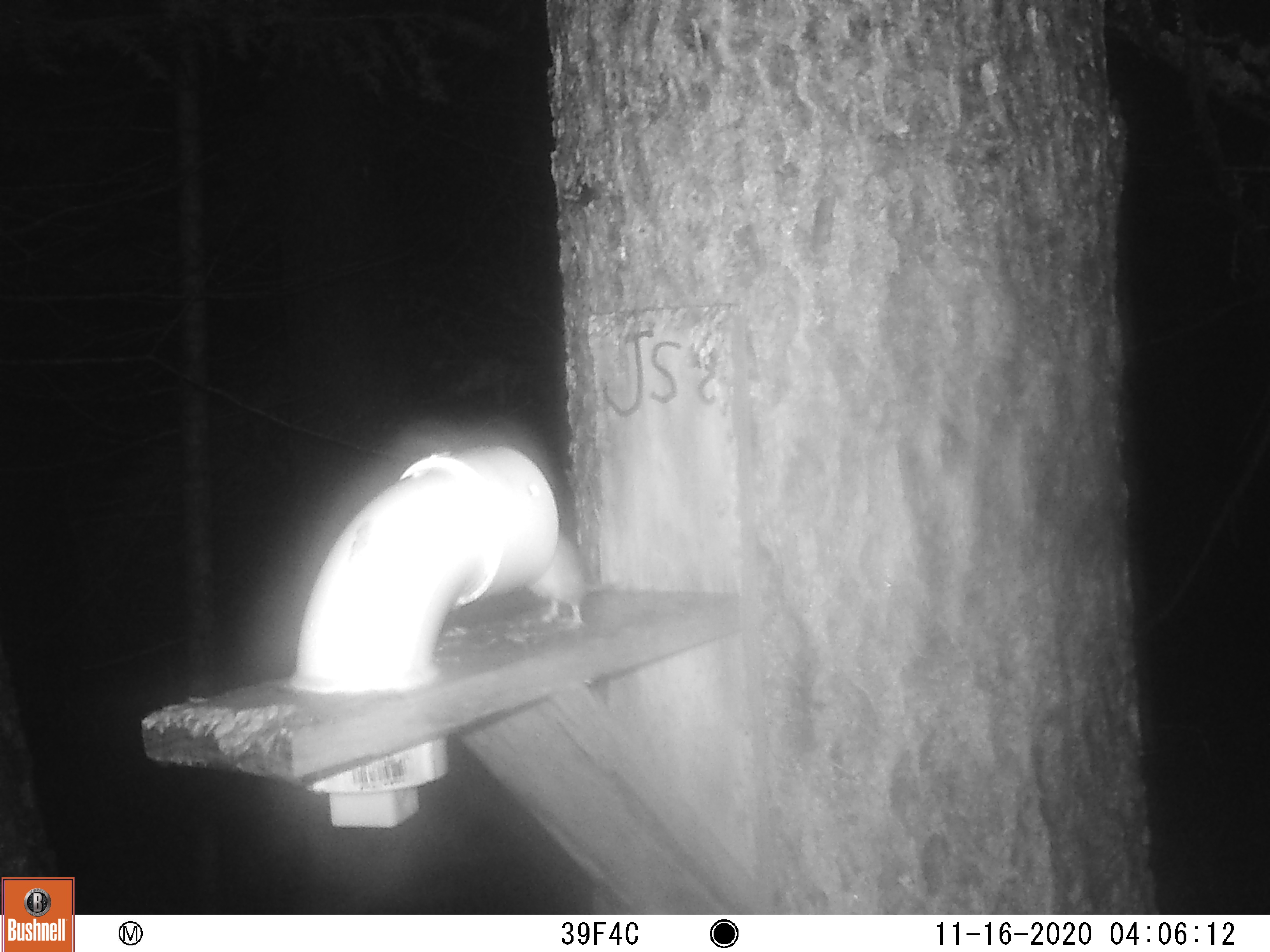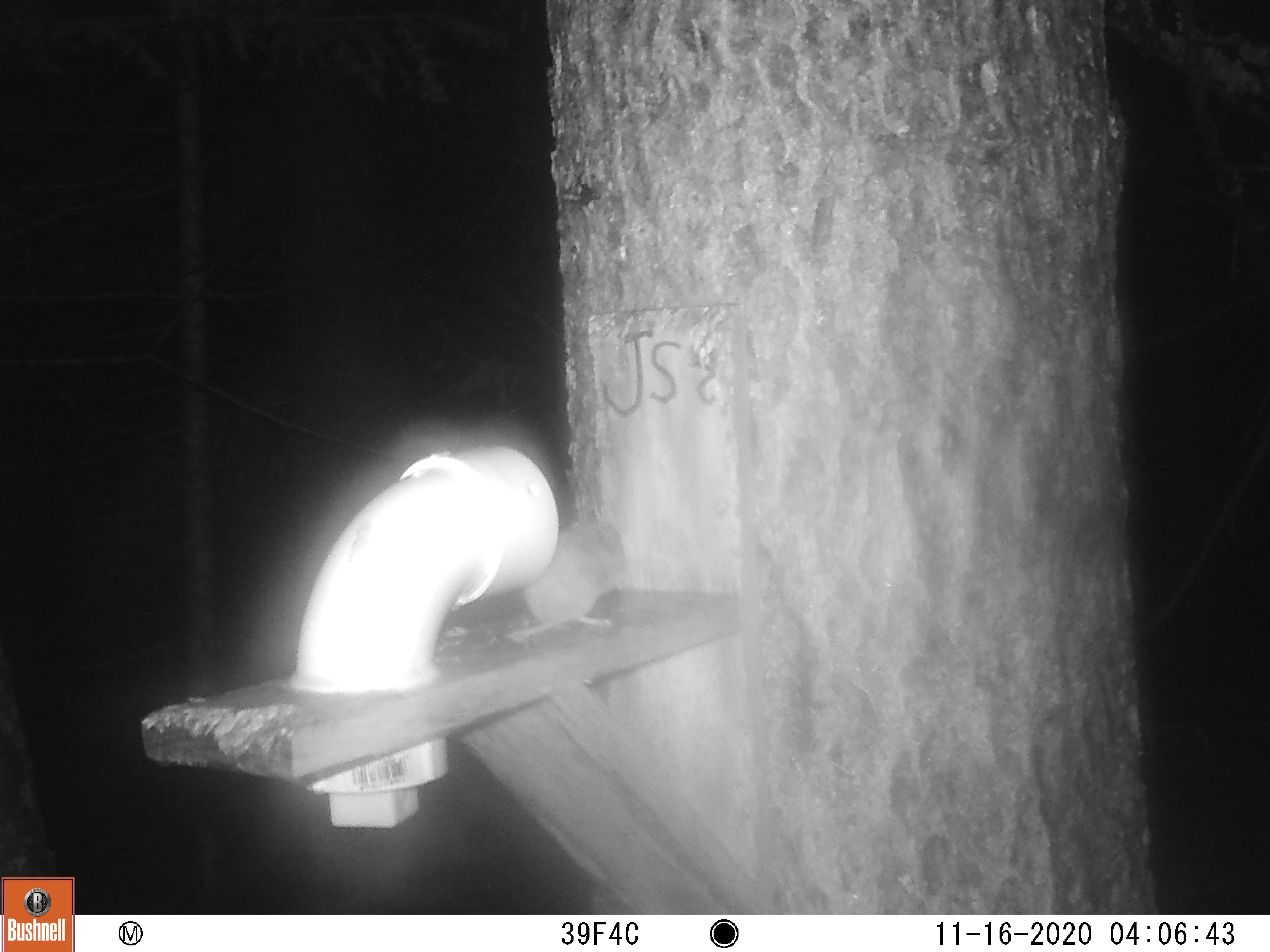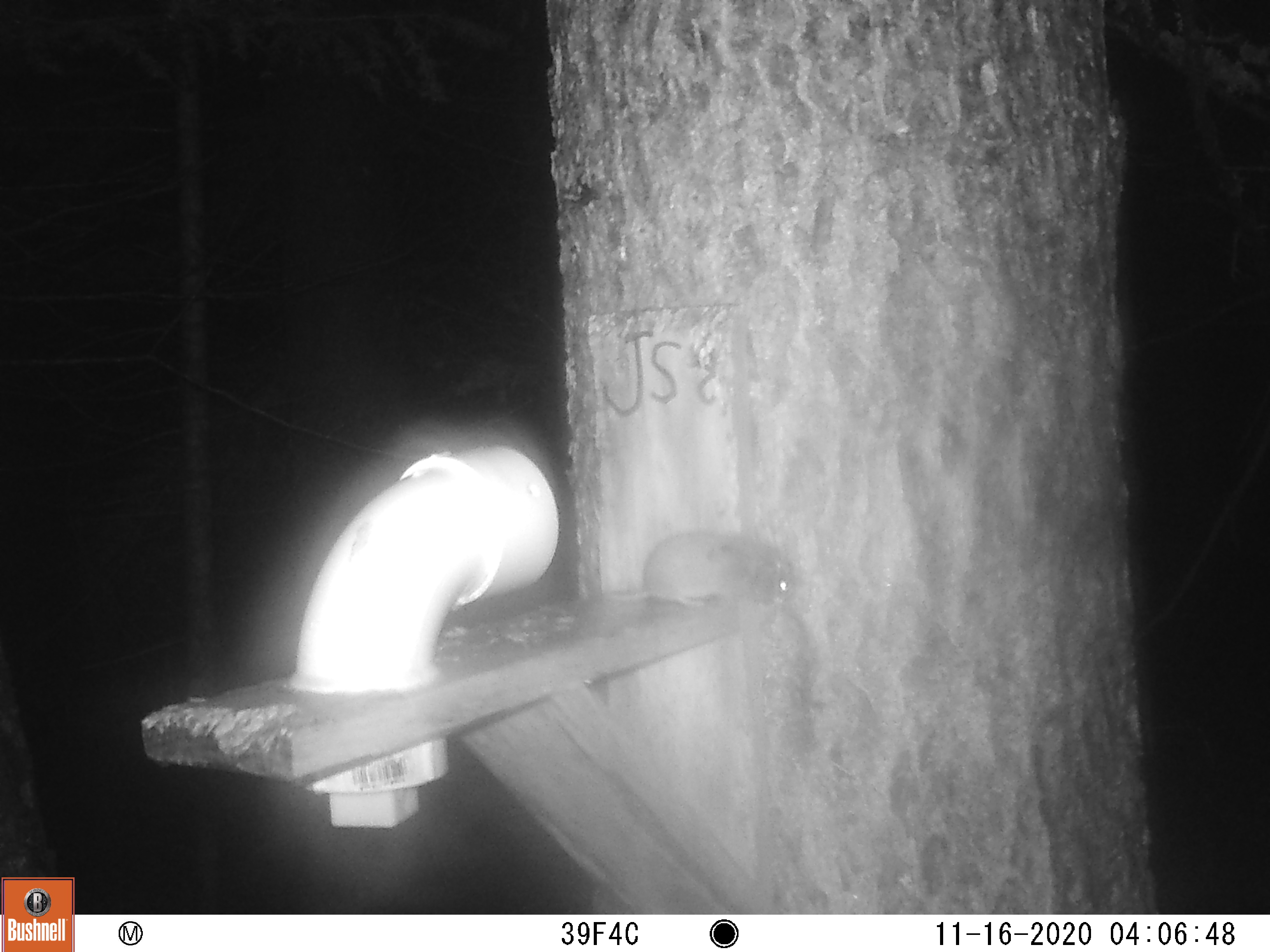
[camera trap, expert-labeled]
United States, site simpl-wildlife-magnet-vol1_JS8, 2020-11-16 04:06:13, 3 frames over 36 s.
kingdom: Animalia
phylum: Chordata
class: Mammalia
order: Rodentia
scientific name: Rodentia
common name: mouse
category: mouse sp.